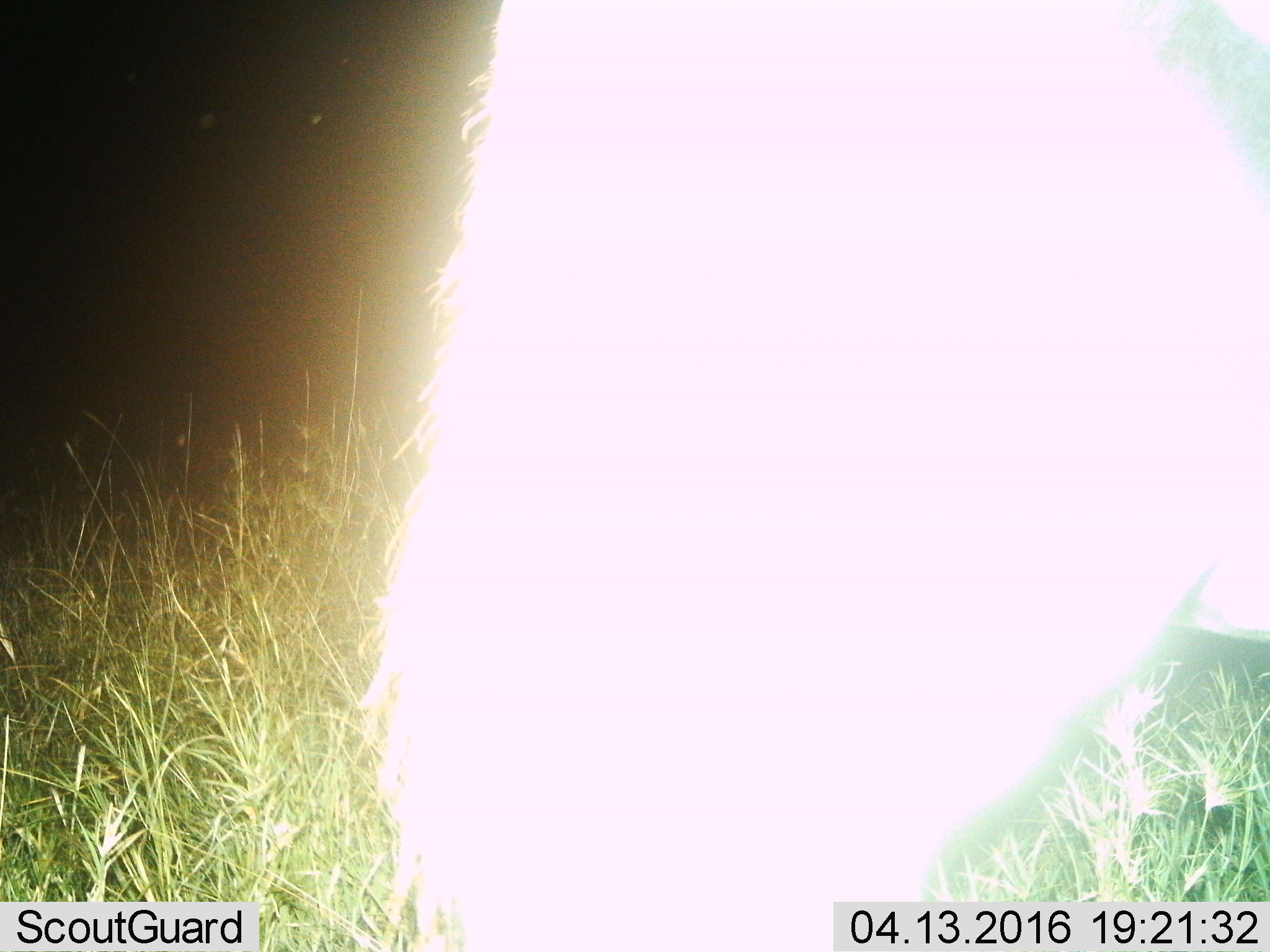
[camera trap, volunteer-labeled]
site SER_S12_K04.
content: unidentified animal